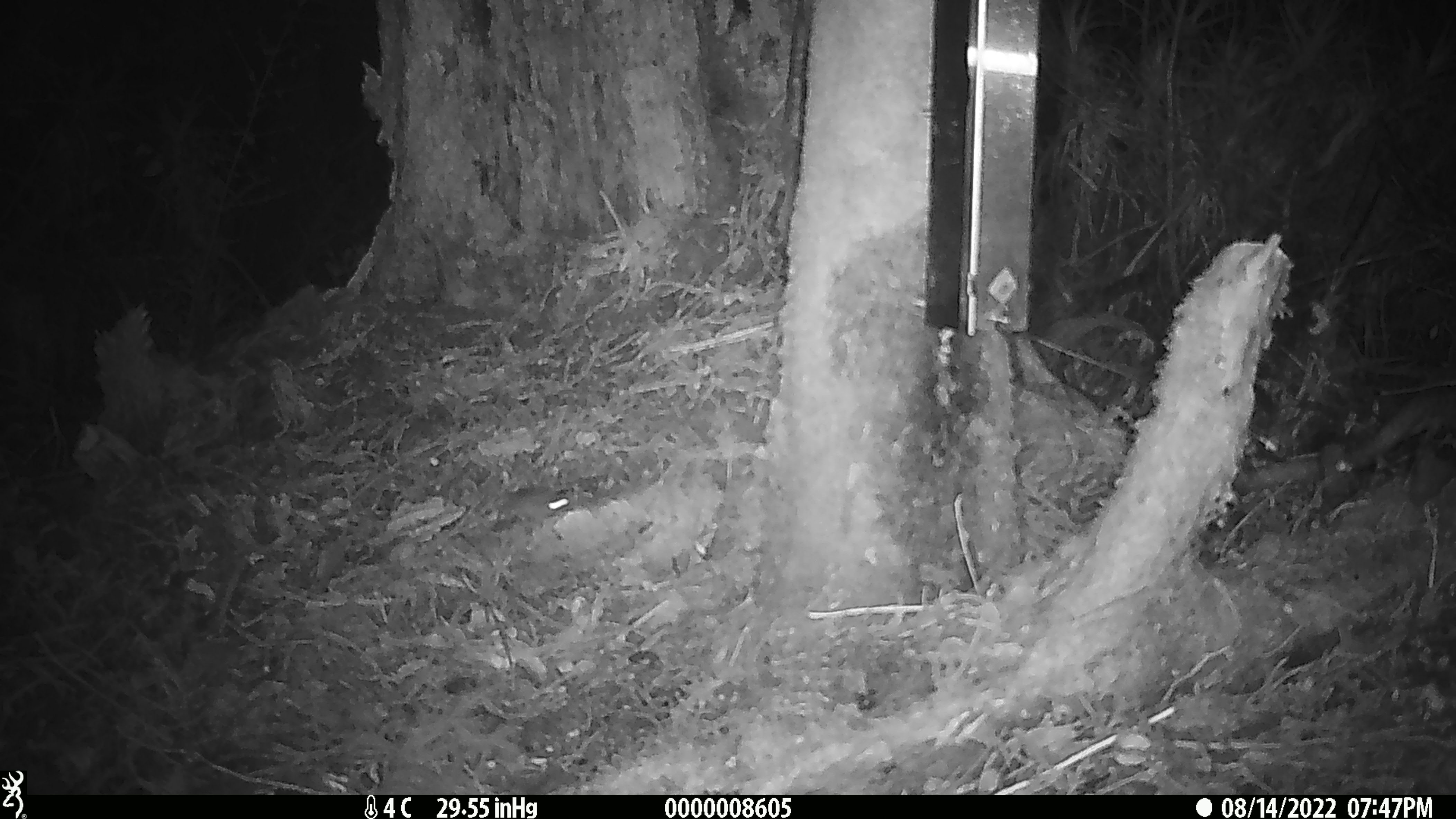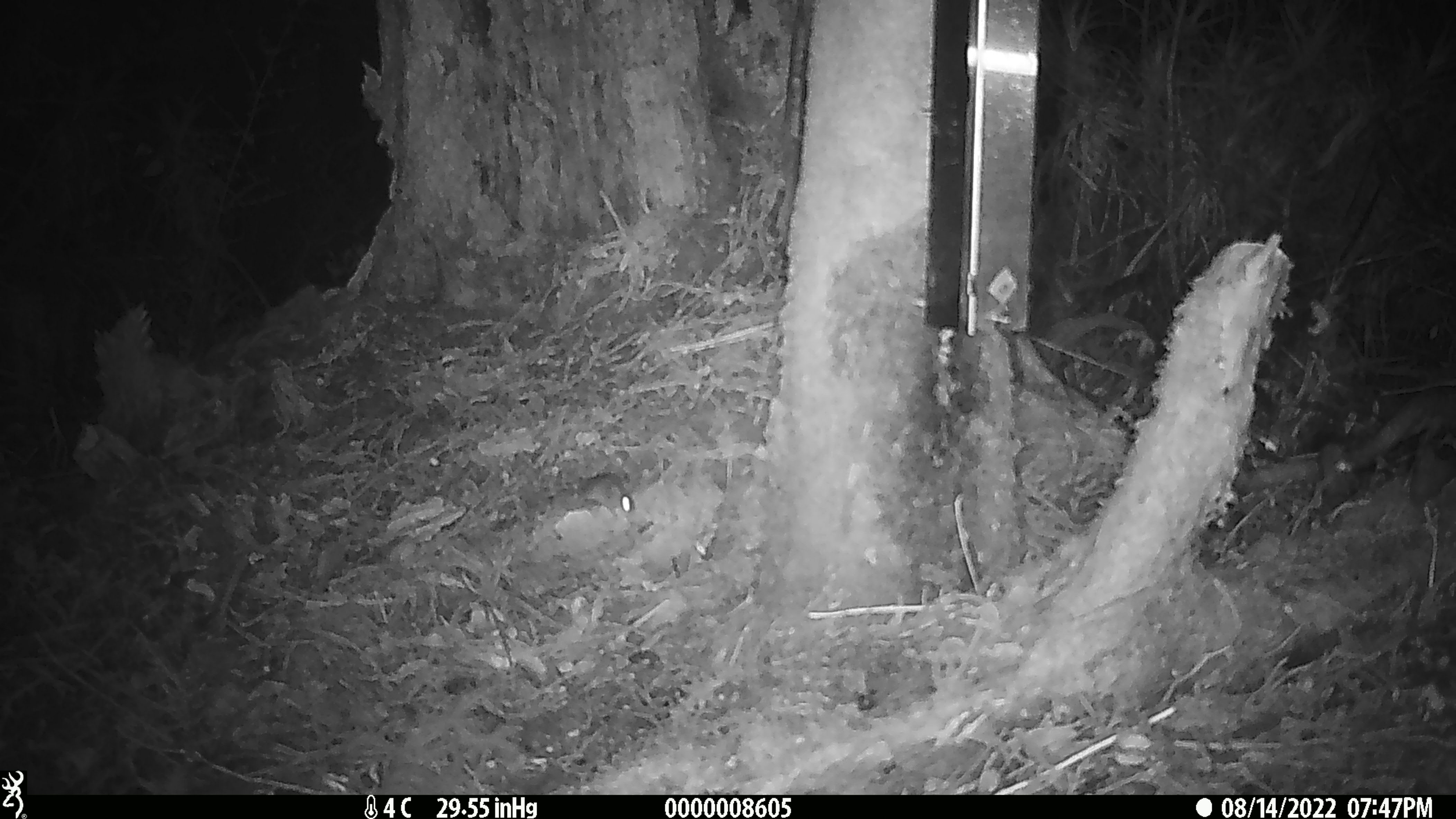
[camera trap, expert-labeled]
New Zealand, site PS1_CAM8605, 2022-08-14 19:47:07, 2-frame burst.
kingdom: Animalia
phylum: Chordata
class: Mammalia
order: Rodentia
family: Muridae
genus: Mus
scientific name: Mus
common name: mouse